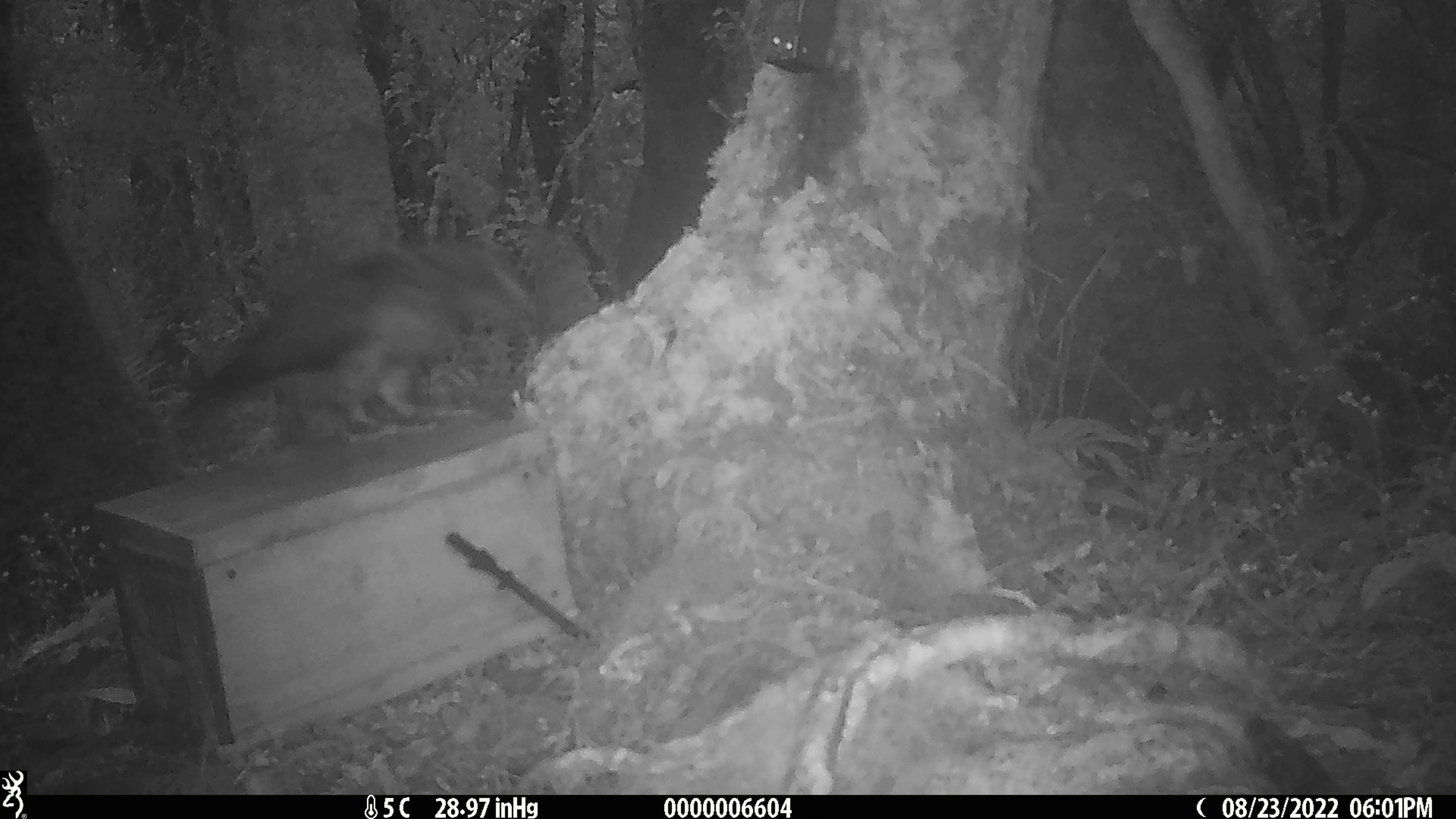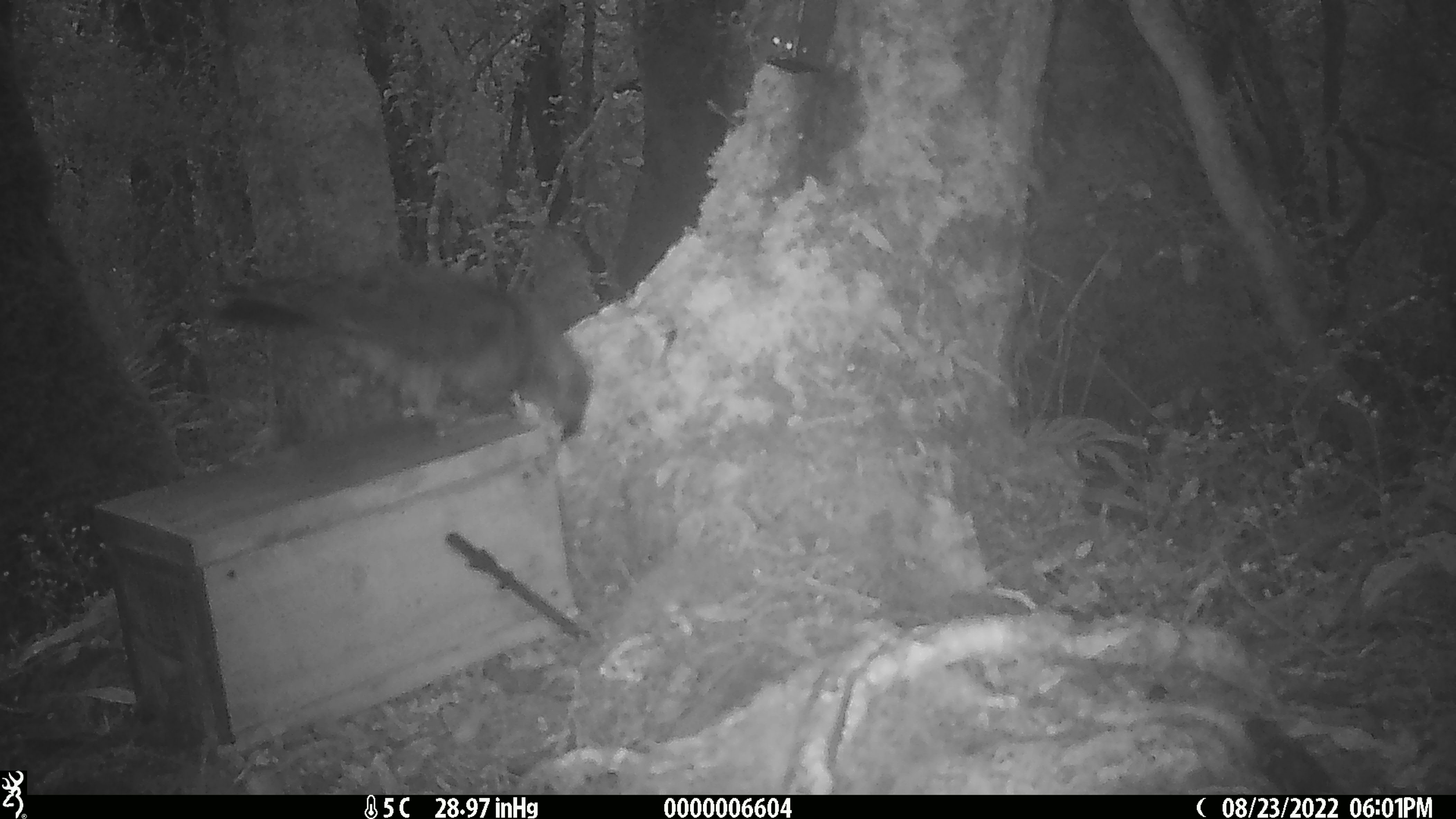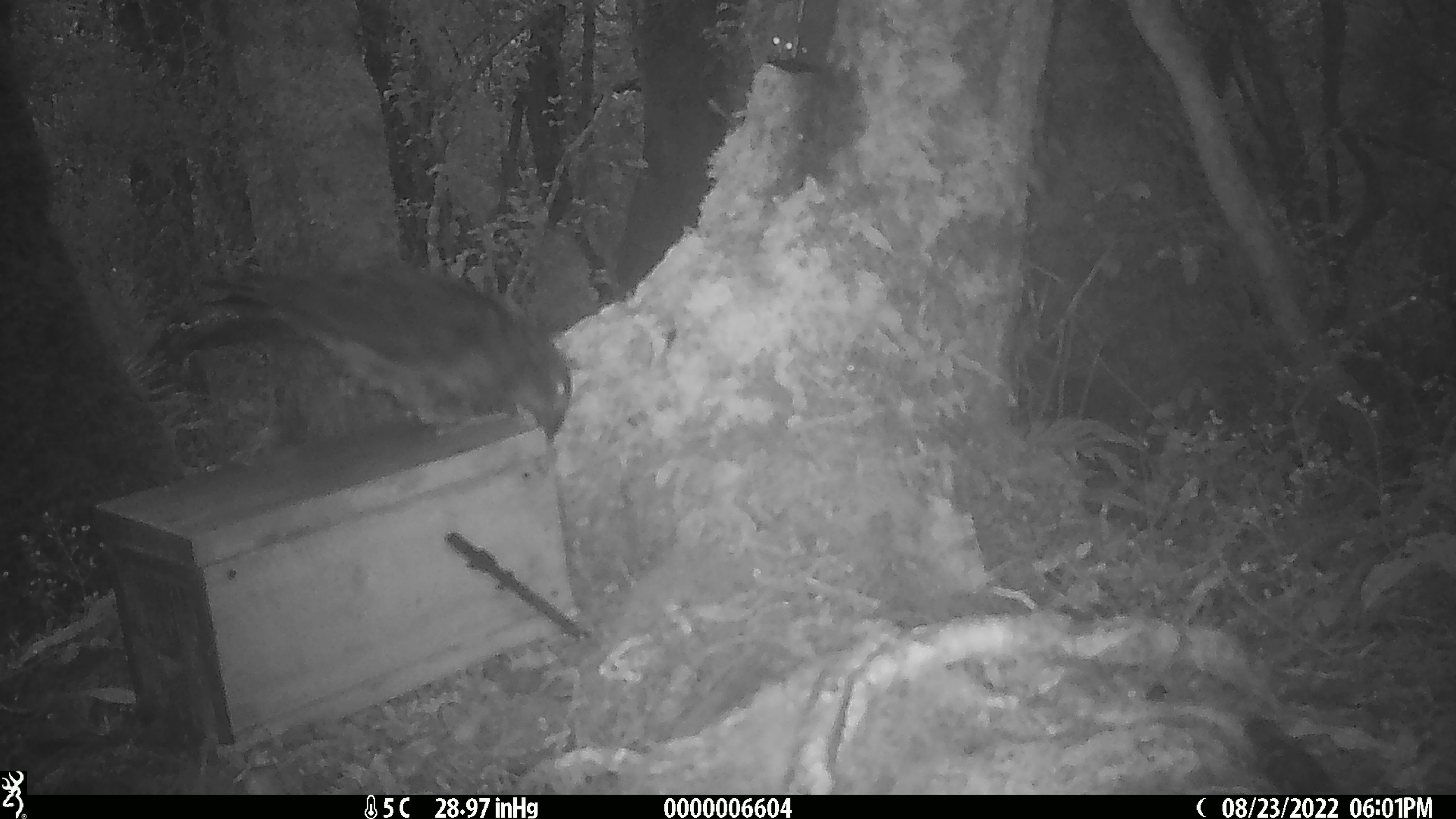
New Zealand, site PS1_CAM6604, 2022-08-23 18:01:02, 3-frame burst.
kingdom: Animalia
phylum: Chordata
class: Aves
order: Psittaciformes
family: Strigopidae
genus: Nestor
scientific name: Nestor notabilis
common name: kea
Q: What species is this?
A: Kea (Nestor notabilis).